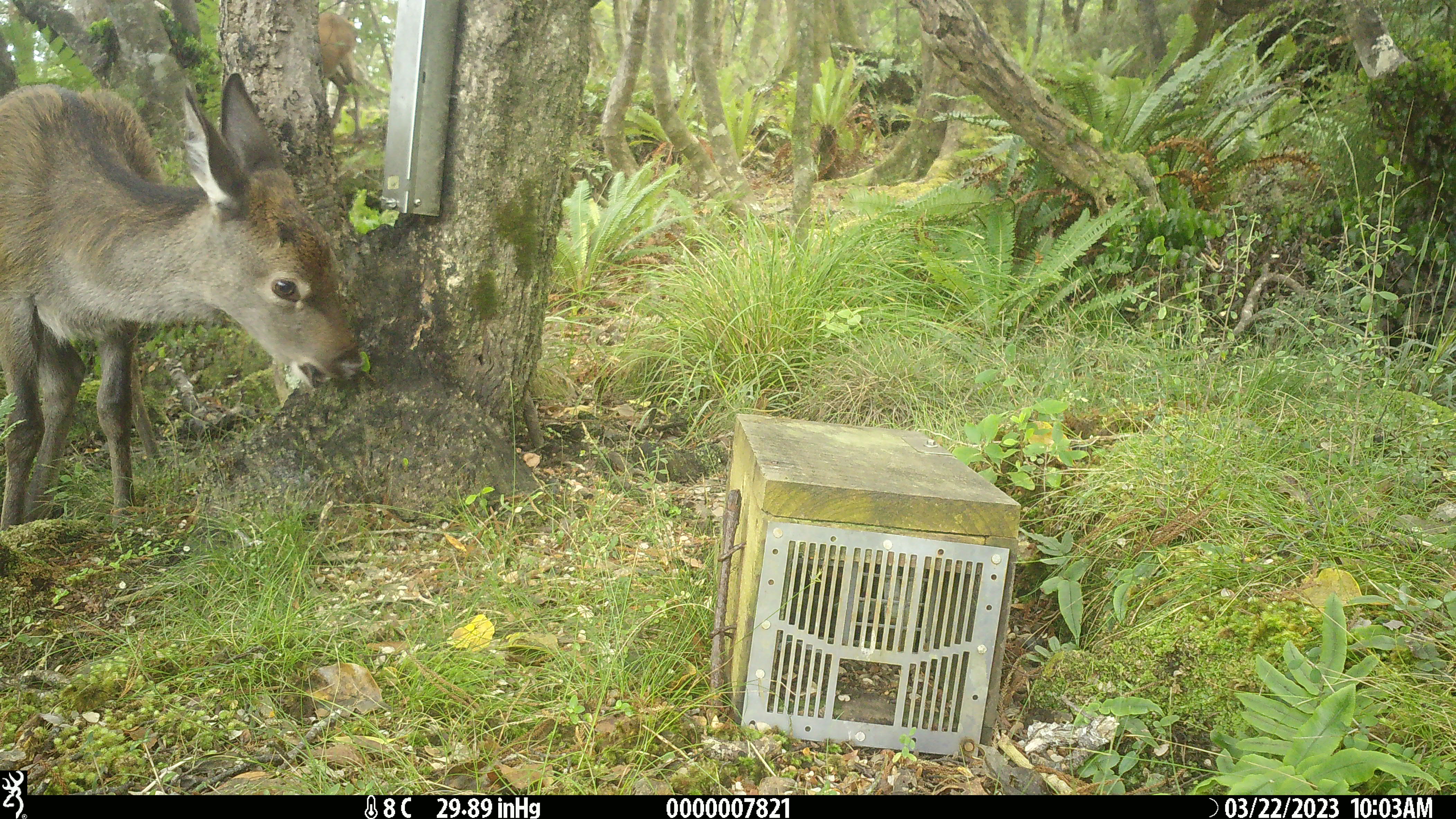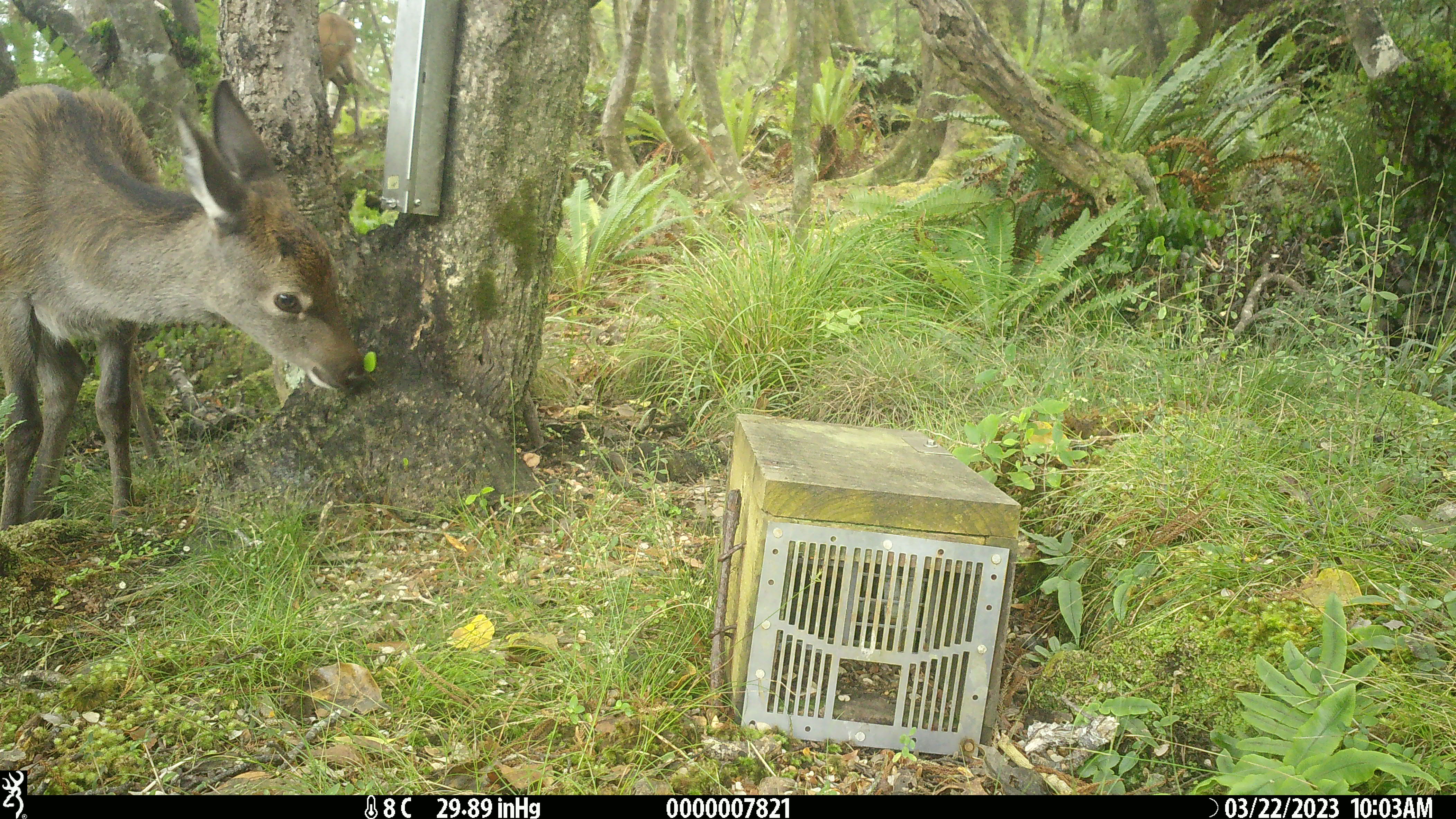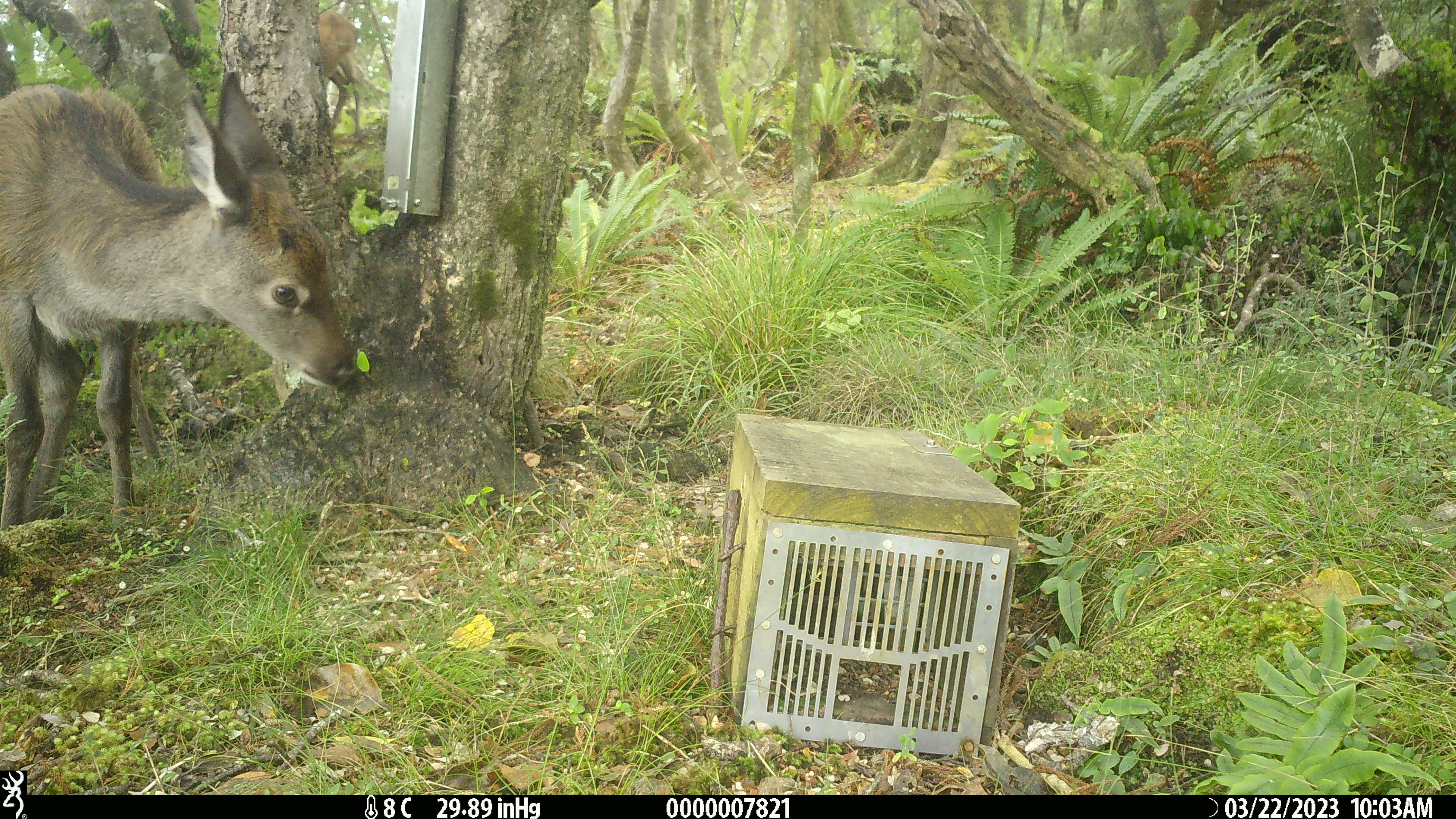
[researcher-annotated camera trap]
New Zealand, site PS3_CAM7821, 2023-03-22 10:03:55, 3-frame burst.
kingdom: Animalia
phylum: Chordata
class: Mammalia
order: Artiodactyla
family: Cervidae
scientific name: Cervidae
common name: deer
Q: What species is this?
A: Deer (Cervidae).